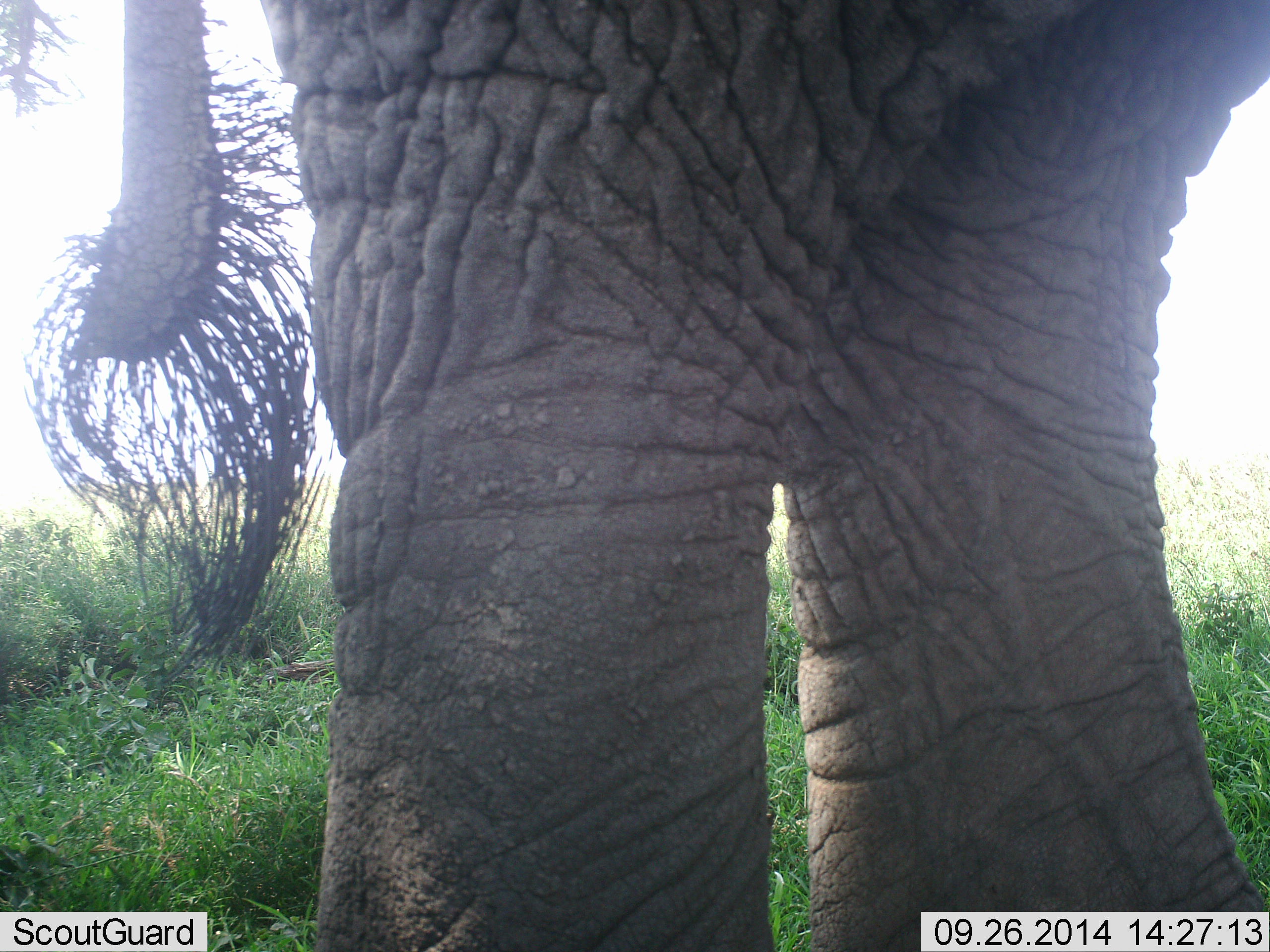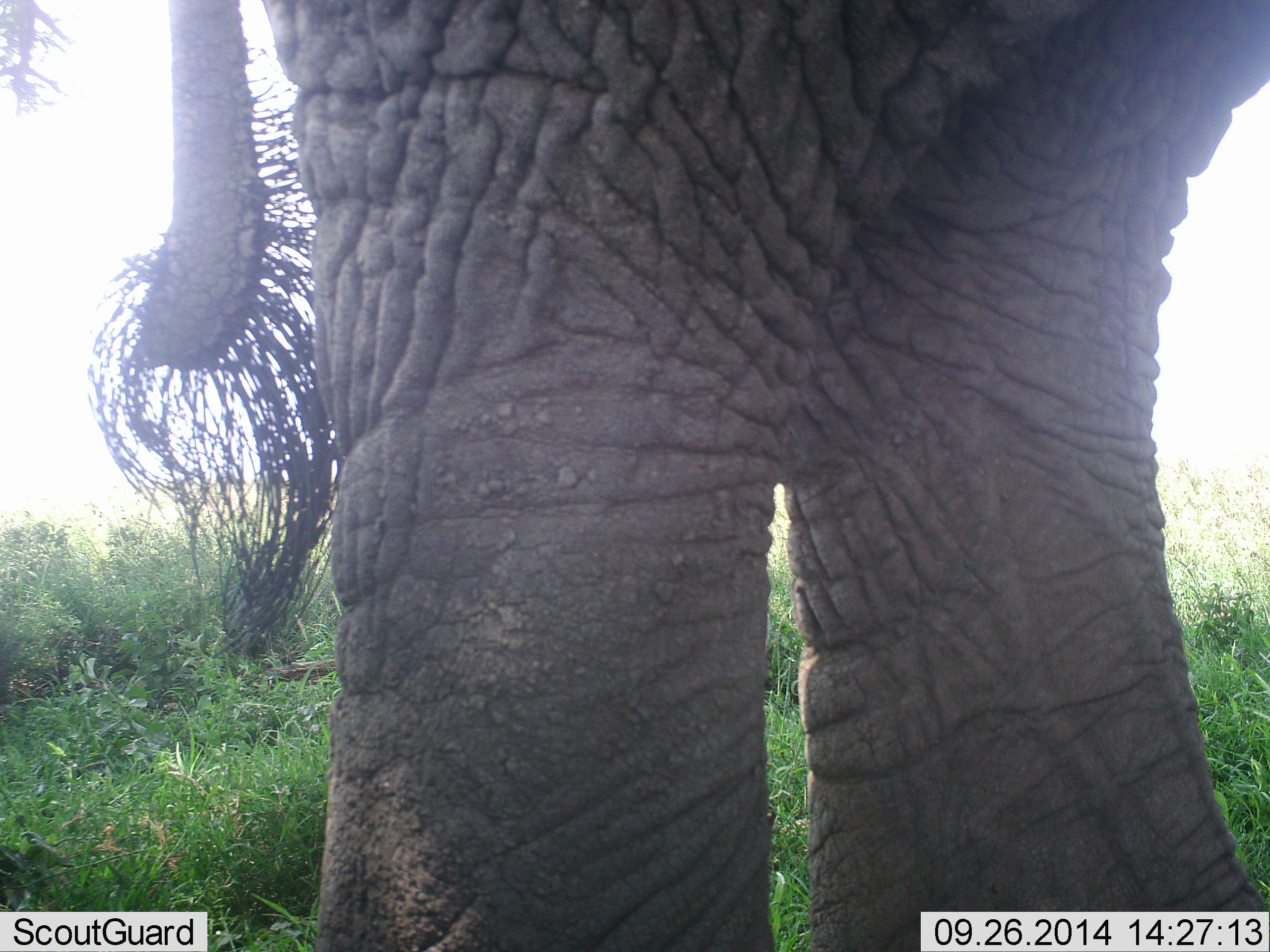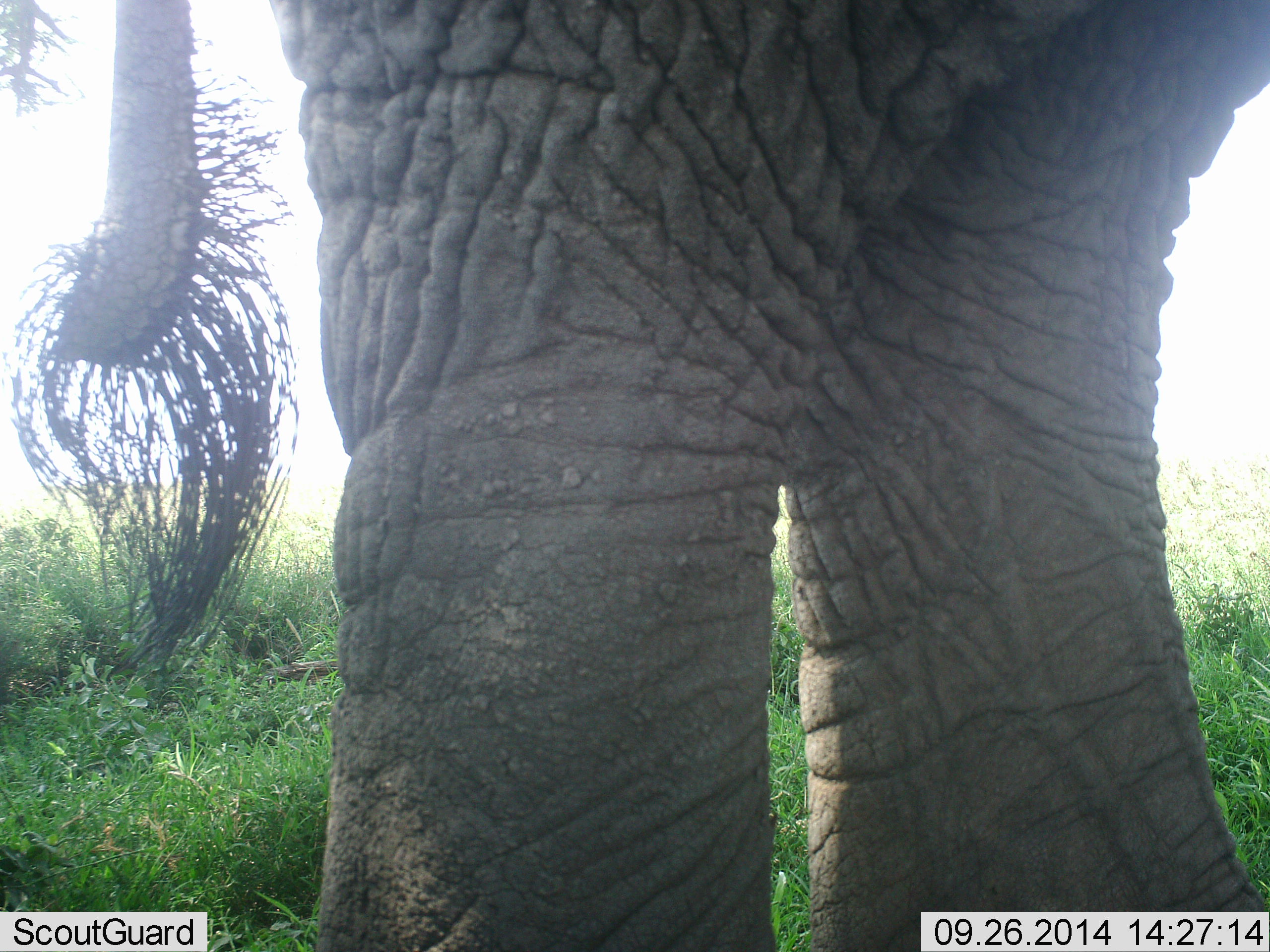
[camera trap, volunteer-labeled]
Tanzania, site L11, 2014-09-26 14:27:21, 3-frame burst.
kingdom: Animalia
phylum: Chordata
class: Mammalia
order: Proboscidea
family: Elephantidae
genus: Loxodonta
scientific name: Loxodonta africana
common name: african bush elephant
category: elephant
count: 1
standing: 100%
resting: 0%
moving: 0%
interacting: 0%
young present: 0%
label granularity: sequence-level